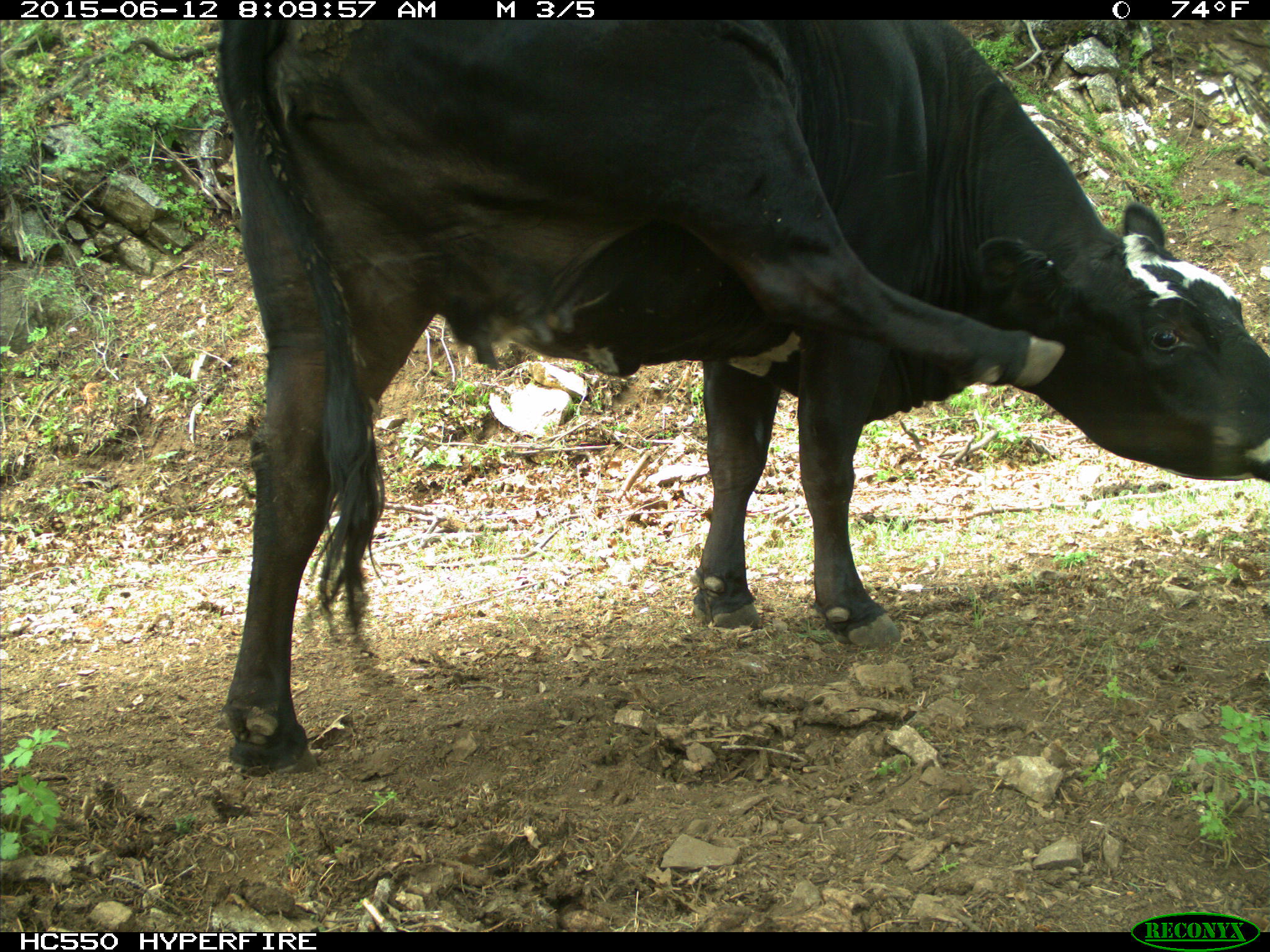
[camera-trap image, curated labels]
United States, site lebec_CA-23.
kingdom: Animalia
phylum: Chordata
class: Mammalia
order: Artiodactyla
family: Bovidae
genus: Bos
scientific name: Bos taurus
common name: domestic cow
Bos taurus (domestic cow).